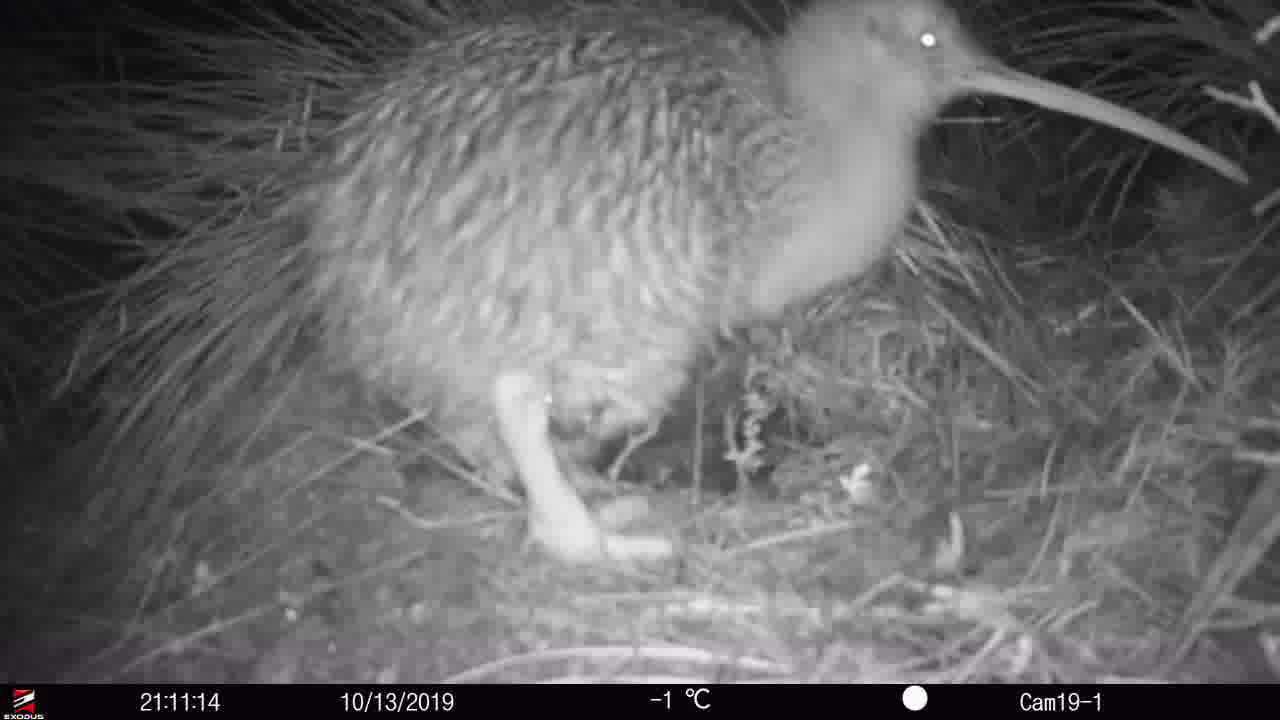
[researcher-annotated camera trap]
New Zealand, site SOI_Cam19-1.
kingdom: Animalia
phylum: Chordata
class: Aves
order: Apterygiformes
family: Apterygidae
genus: Apteryx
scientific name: Apteryx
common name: kiwi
Kiwi (Apteryx).